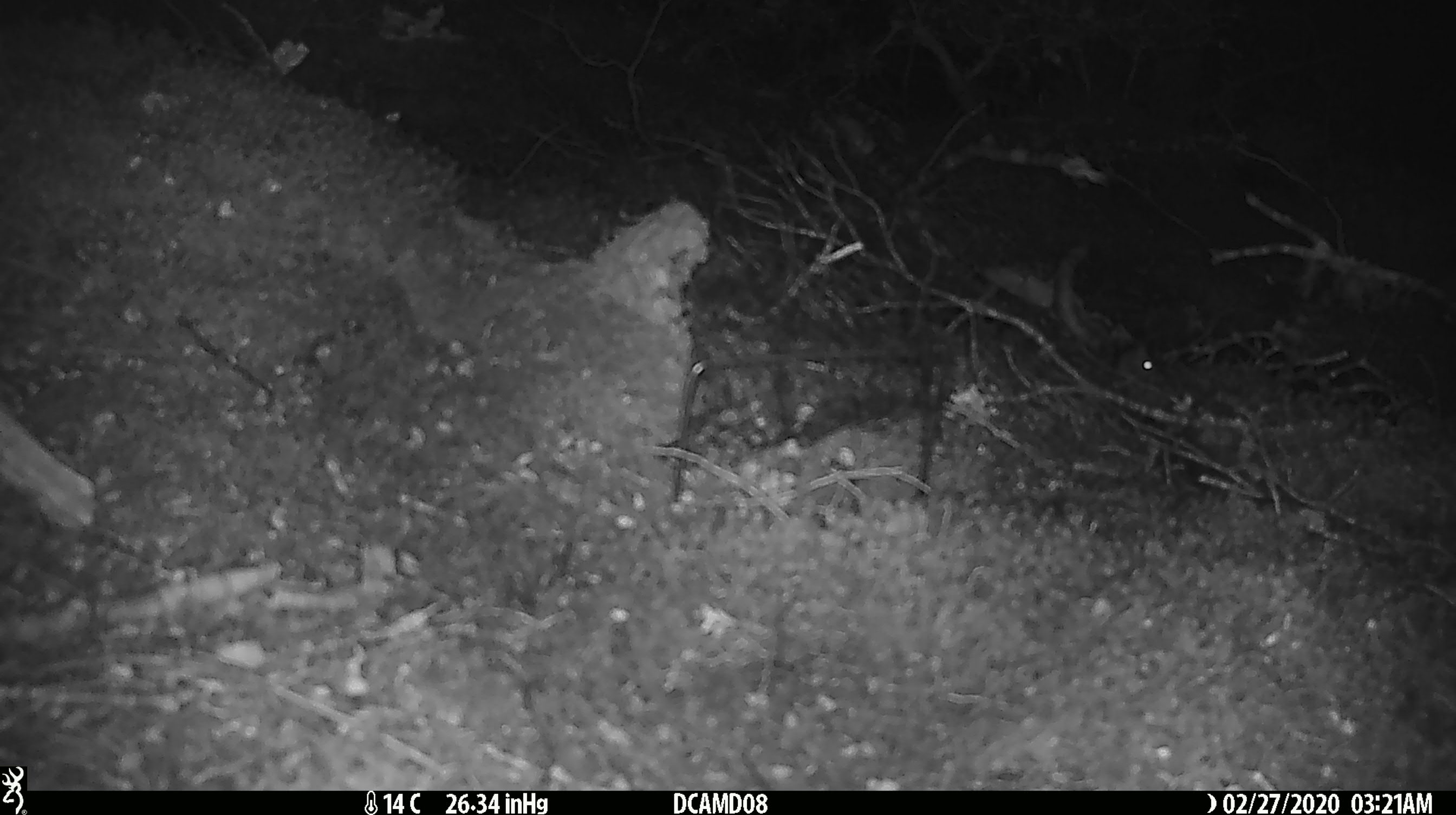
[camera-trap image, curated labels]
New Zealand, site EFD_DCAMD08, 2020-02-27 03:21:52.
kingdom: Animalia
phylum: Chordata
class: Mammalia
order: Rodentia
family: Muridae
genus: Mus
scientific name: Mus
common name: mouse